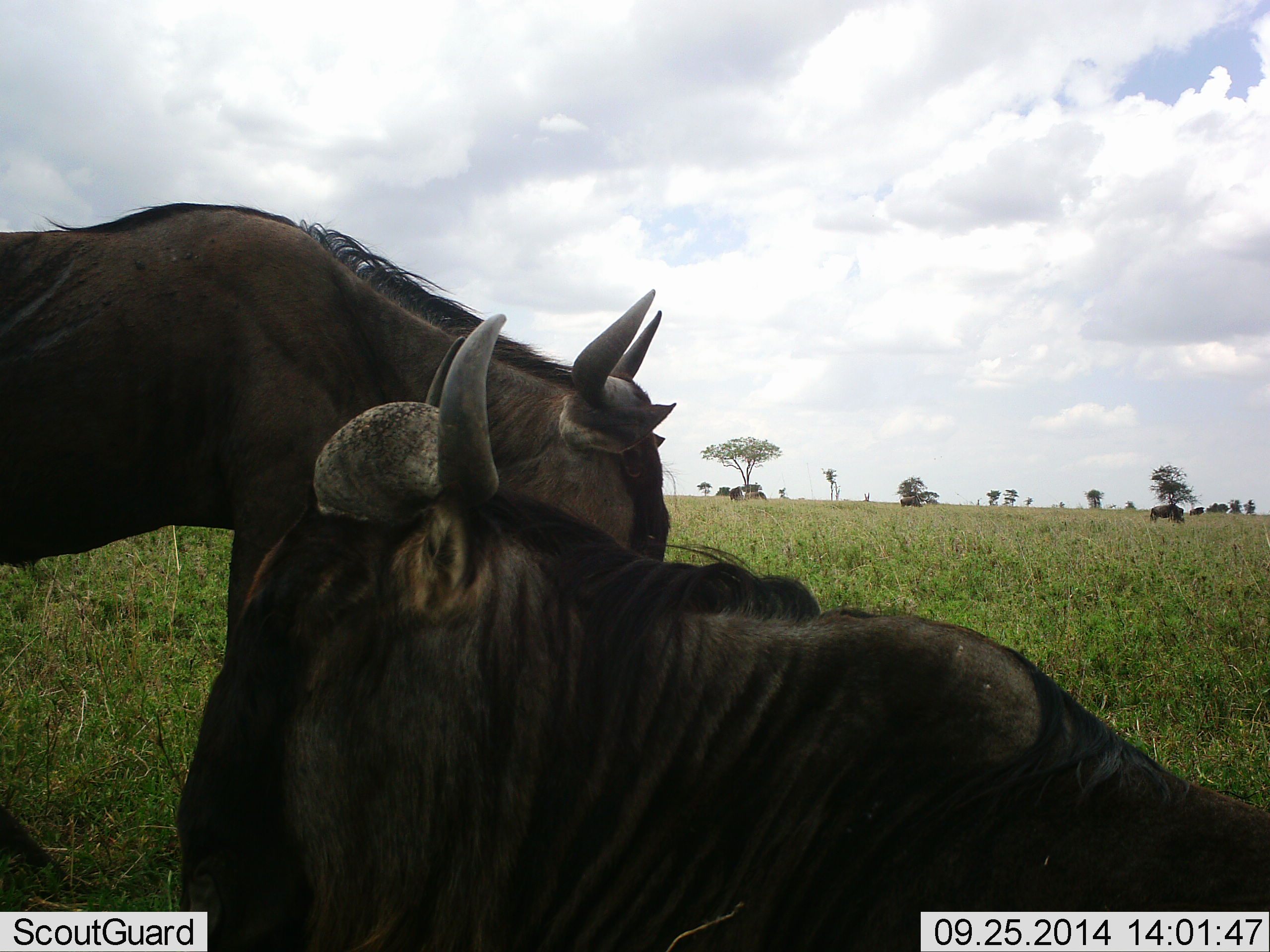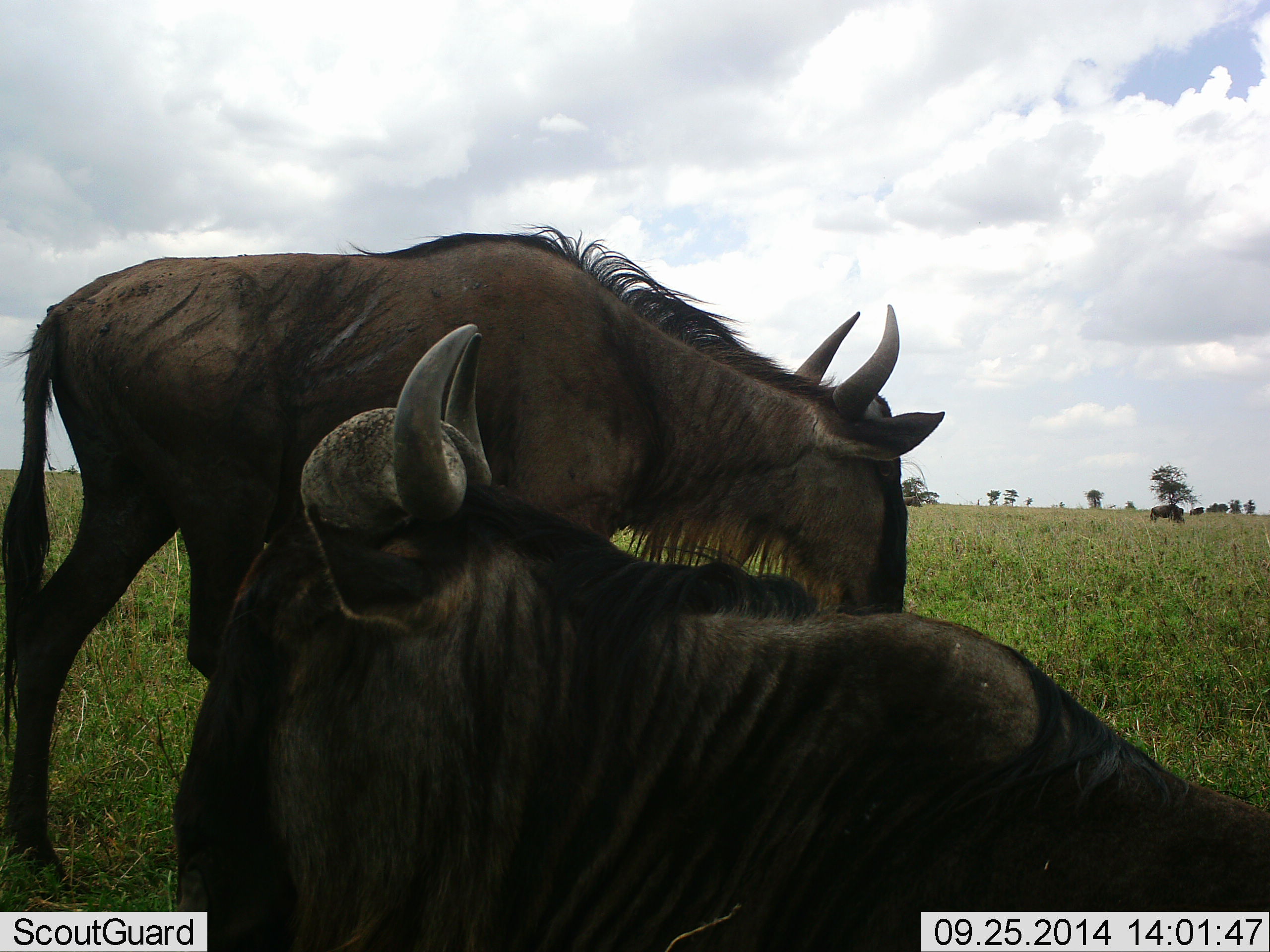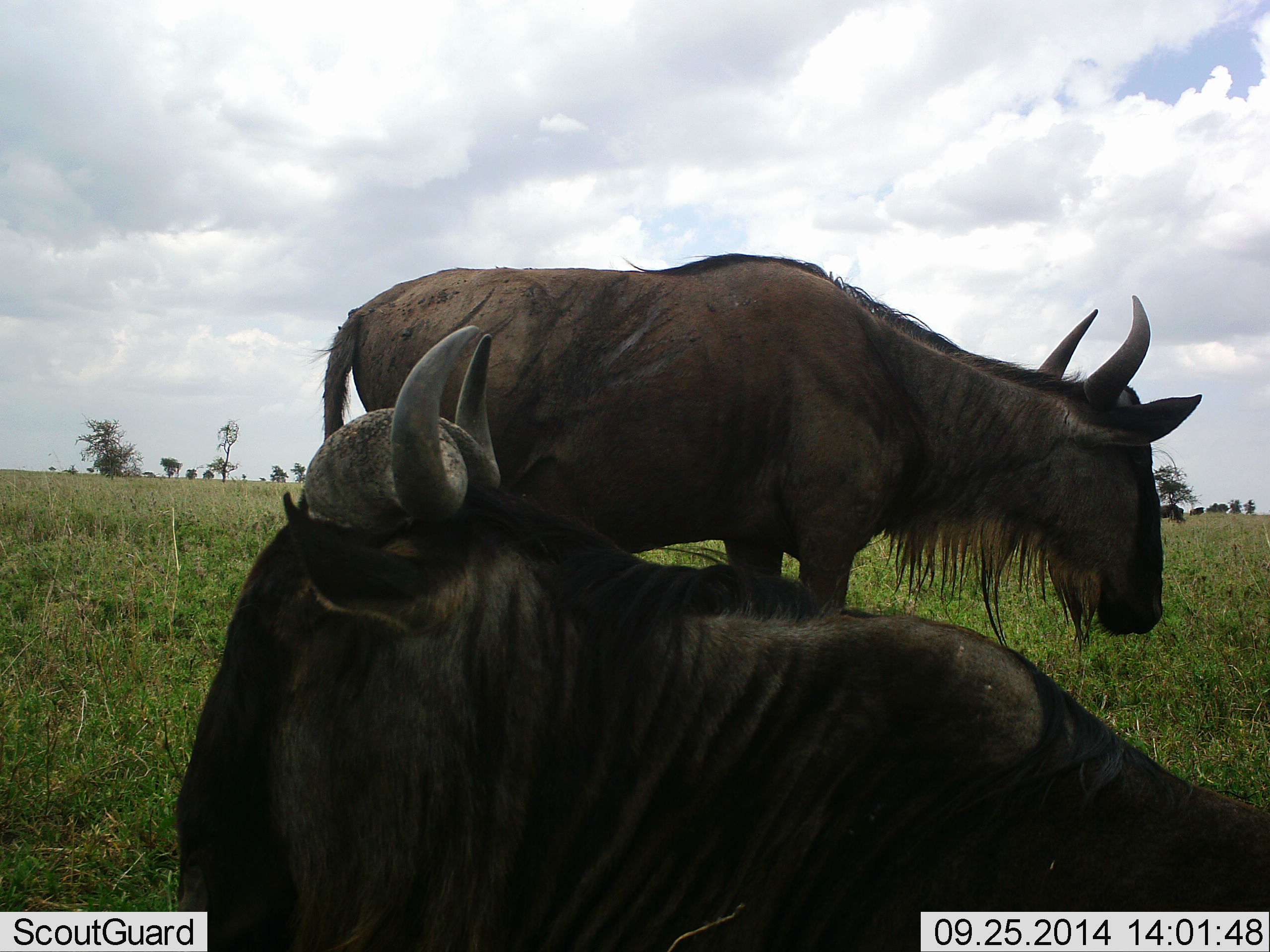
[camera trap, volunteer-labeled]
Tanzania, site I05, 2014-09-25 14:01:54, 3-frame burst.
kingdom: Animalia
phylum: Chordata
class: Mammalia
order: Artiodactyla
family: Bovidae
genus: Connochaetes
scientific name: Connochaetes taurinus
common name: blue wildebeest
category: wildebeest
Wildebeest (blue wildebeest) (Connochaetes taurinus), count 3. Behavior (volunteer vote fractions): standing 40%, resting 80%, moving 40%, interacting 0%. Young present (vote fraction): 0%. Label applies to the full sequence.